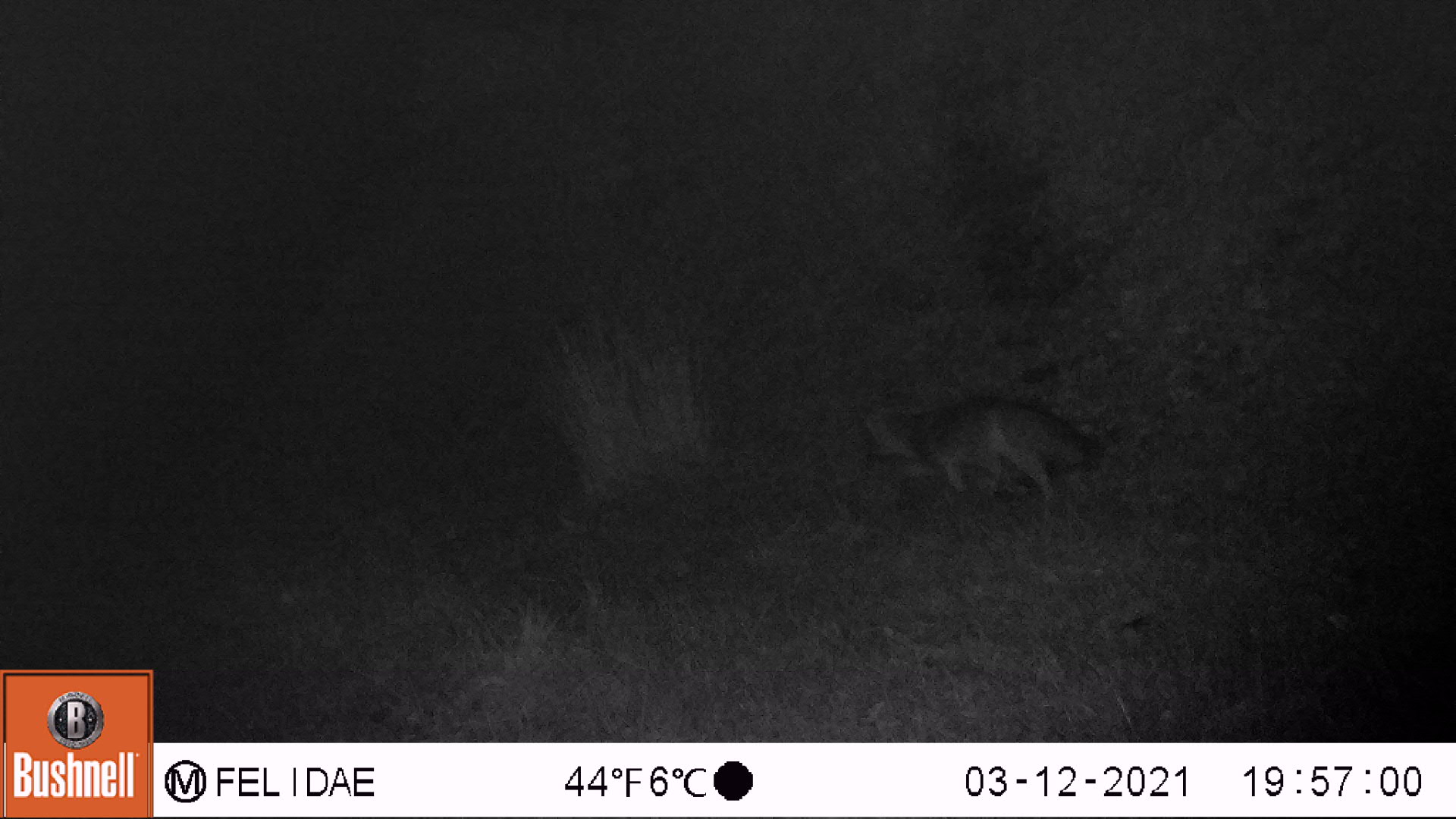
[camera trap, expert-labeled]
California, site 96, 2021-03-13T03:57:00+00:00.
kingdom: Animalia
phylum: Chordata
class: Mammalia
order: Carnivora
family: Canidae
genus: Urocyon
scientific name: Urocyon cinereoargenteus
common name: gray fox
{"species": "gray fox (Urocyon cinereoargenteus)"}